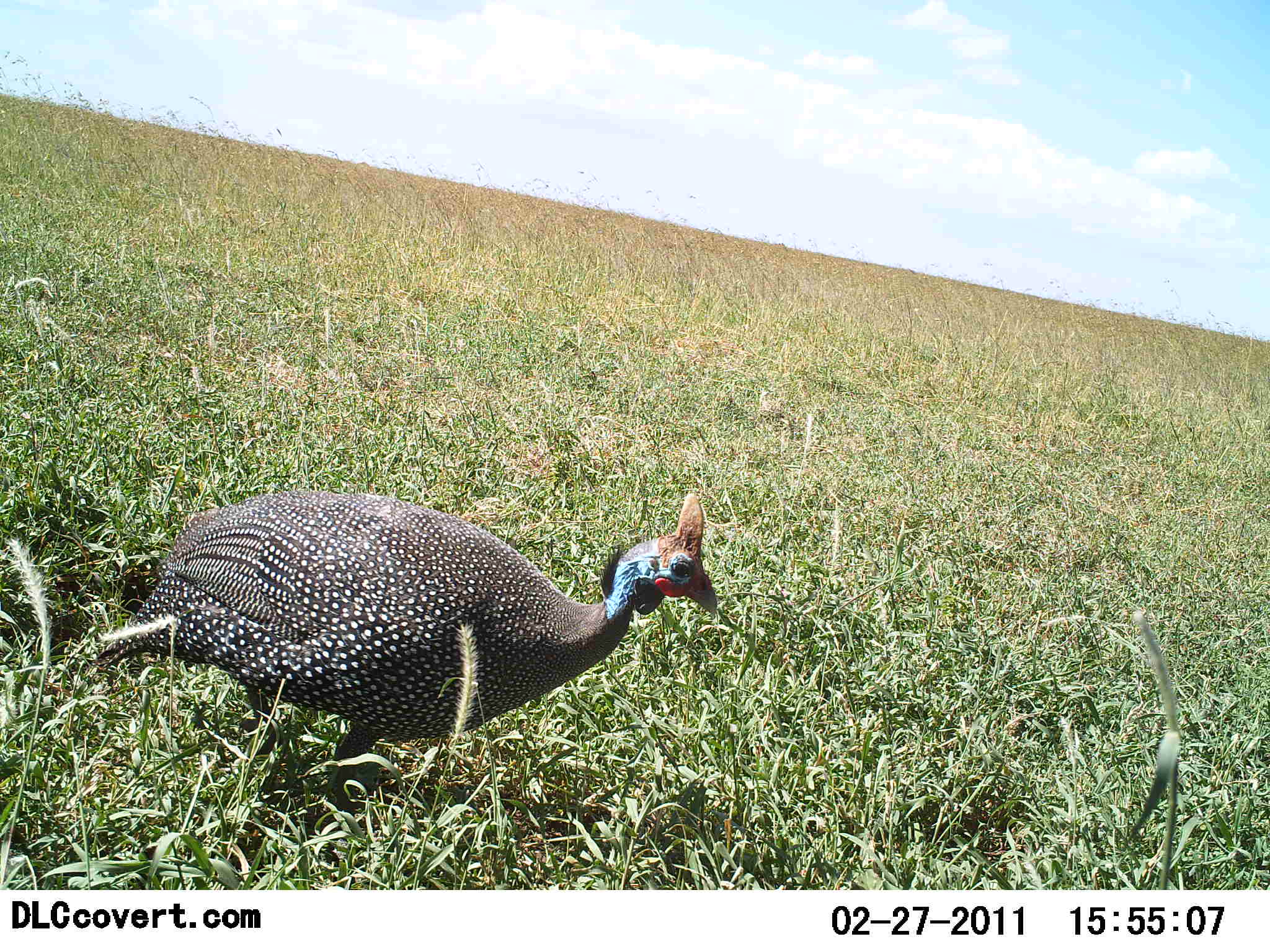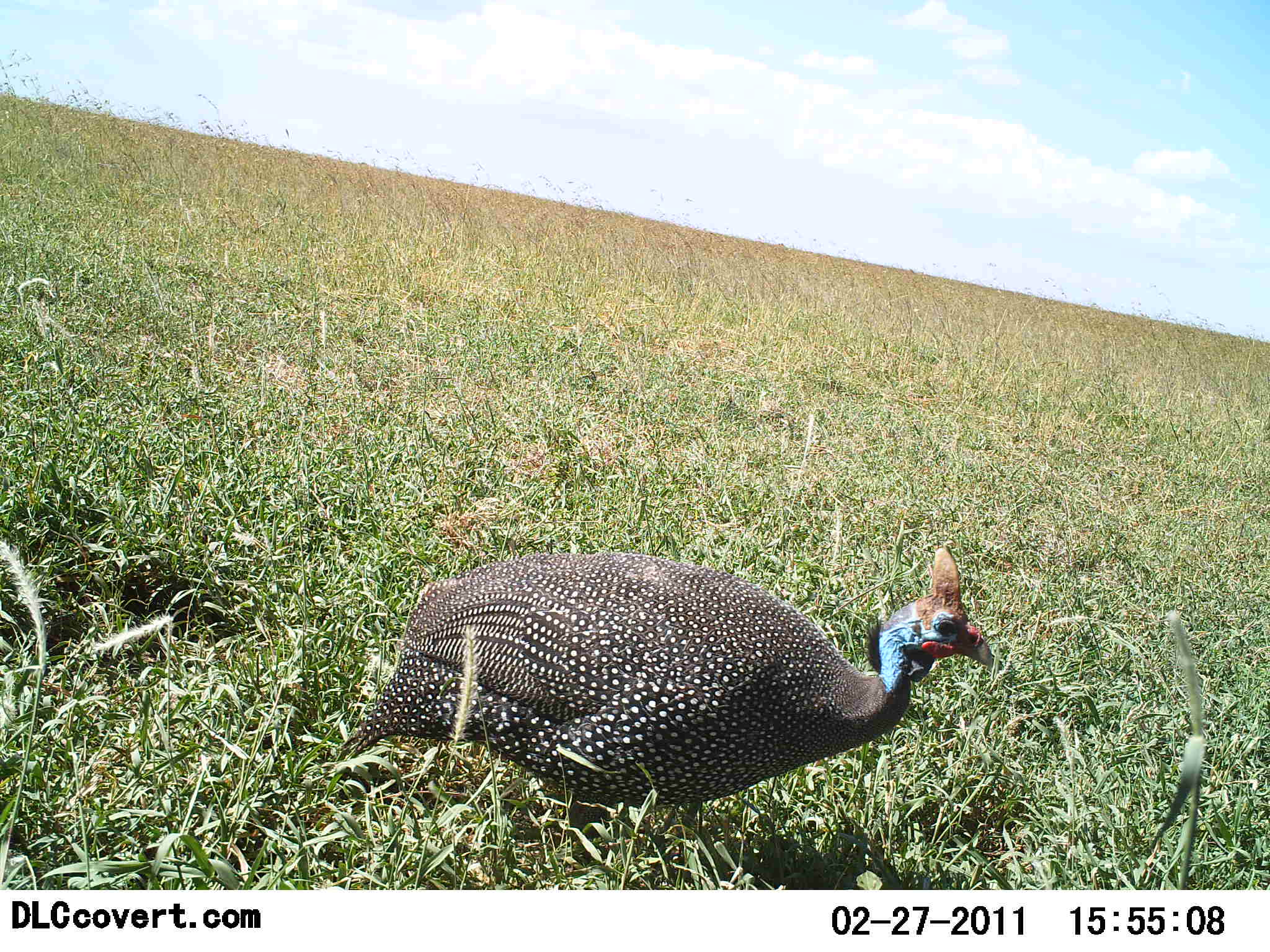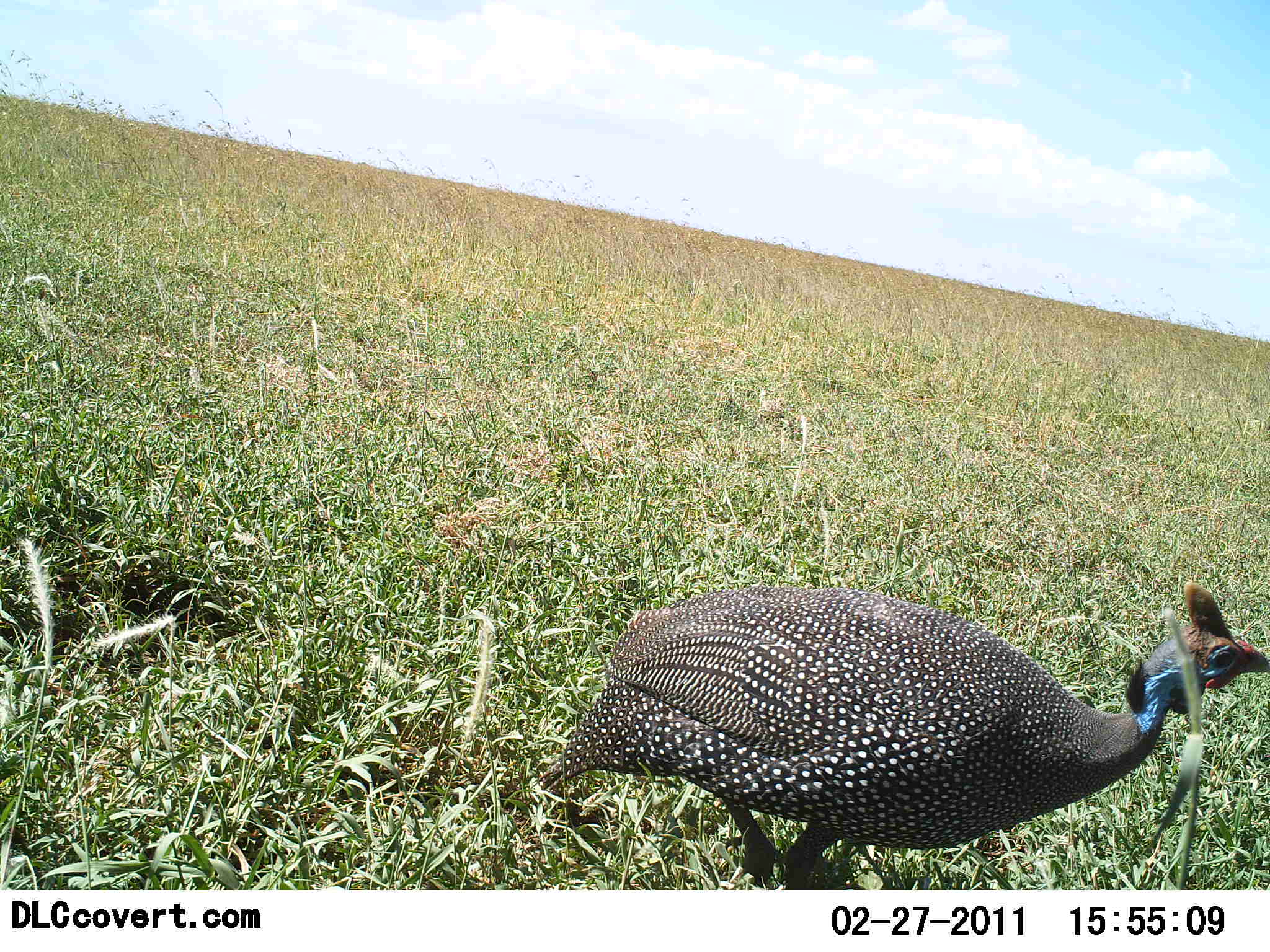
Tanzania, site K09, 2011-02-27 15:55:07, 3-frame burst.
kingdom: Animalia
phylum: Chordata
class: Aves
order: Galliformes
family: Numididae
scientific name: Numididae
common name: guinea fowl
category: guineafowl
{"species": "guineafowl (guinea fowl) (Numididae)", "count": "1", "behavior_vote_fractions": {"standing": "8%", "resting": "0%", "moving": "92%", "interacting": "0%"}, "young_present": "0%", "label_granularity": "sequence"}